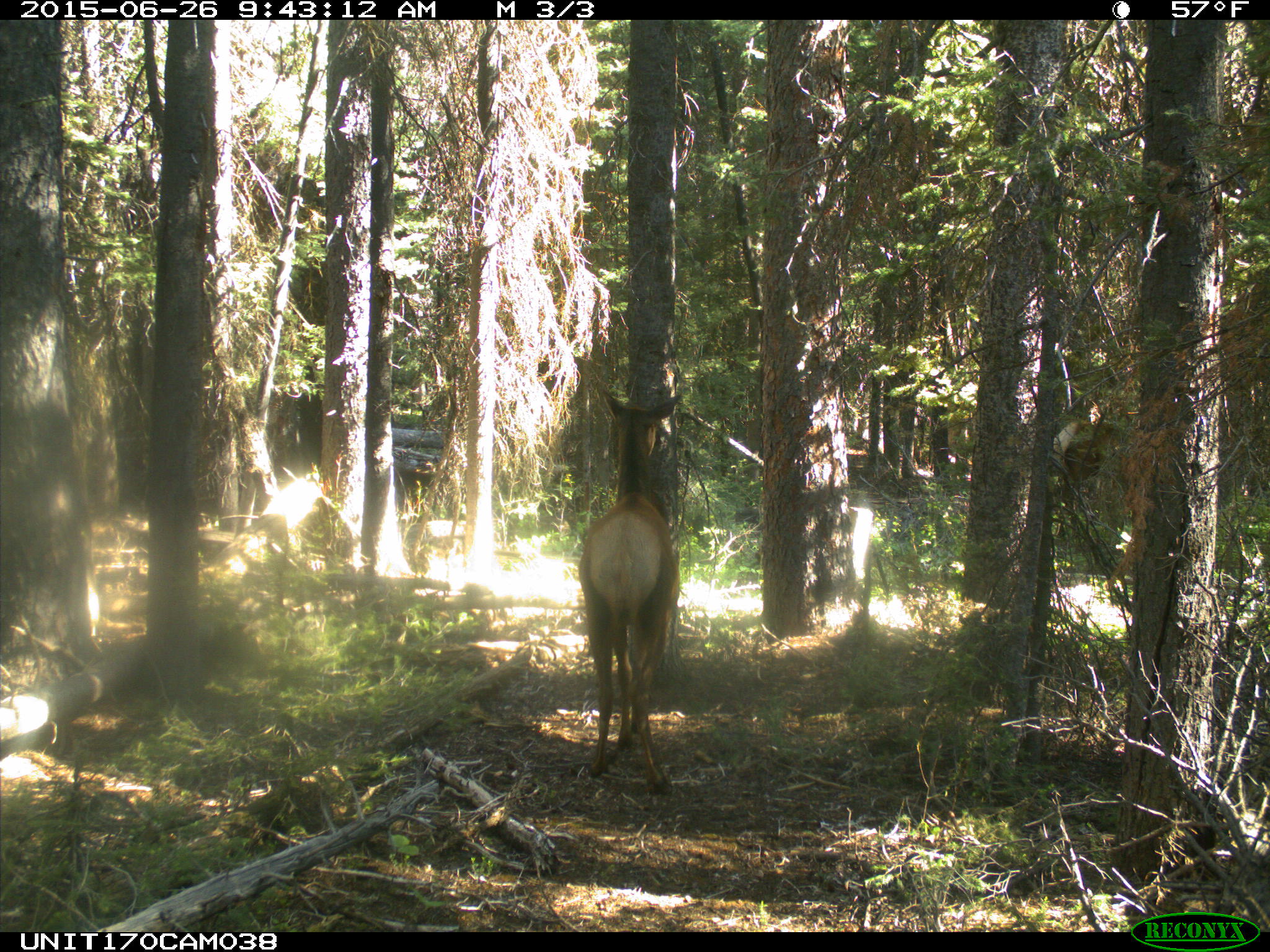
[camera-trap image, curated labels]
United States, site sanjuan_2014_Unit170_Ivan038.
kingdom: Animalia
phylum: Chordata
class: Mammalia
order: Artiodactyla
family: Cervidae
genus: Cervus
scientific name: Cervus elaphus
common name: red deer